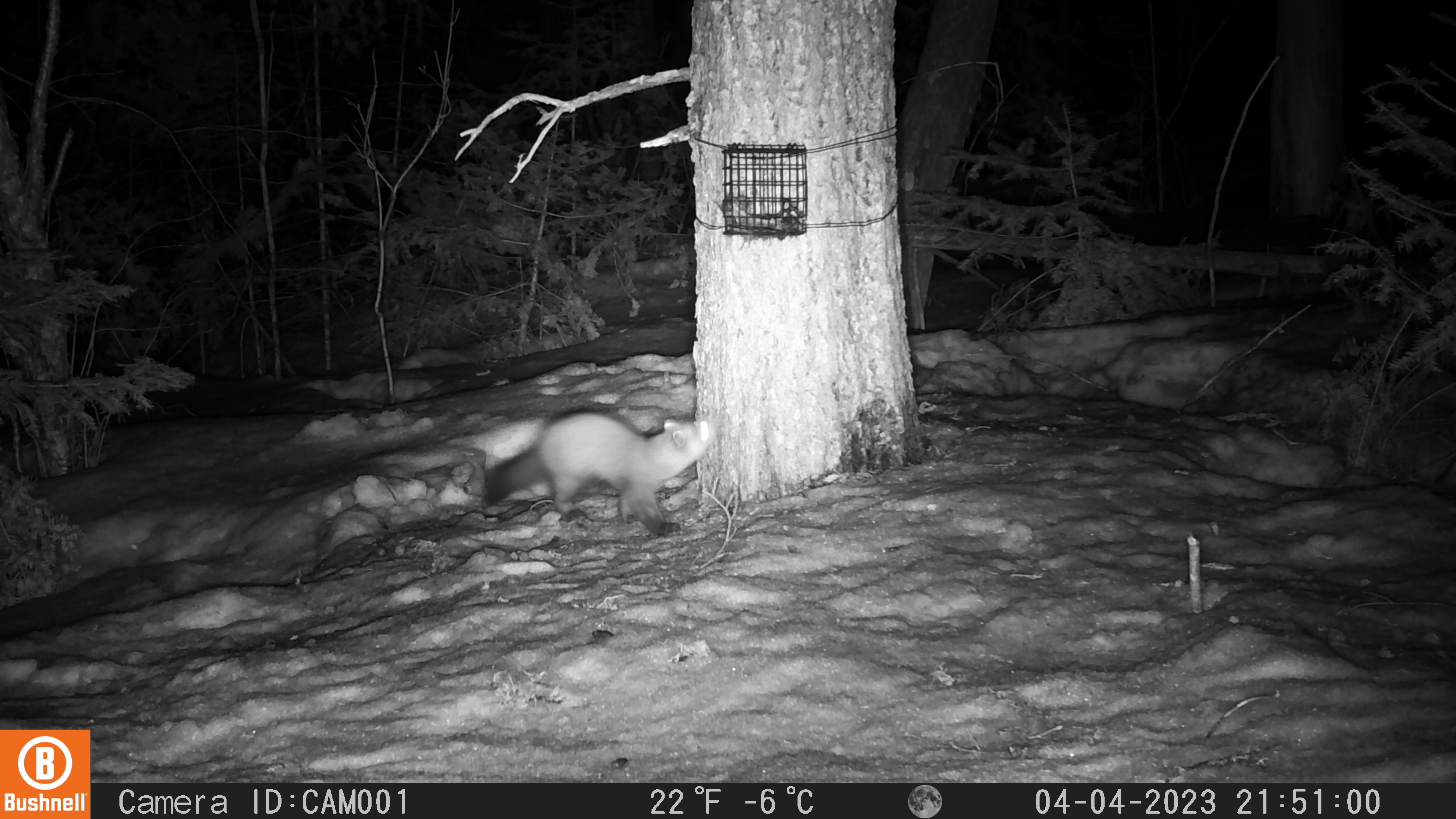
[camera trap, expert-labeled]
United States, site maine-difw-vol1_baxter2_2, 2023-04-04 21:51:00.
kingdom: Animalia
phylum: Chordata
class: Mammalia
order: Carnivora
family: Mustelidae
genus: Martes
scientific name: Martes americana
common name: american marten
American marten (Martes americana).